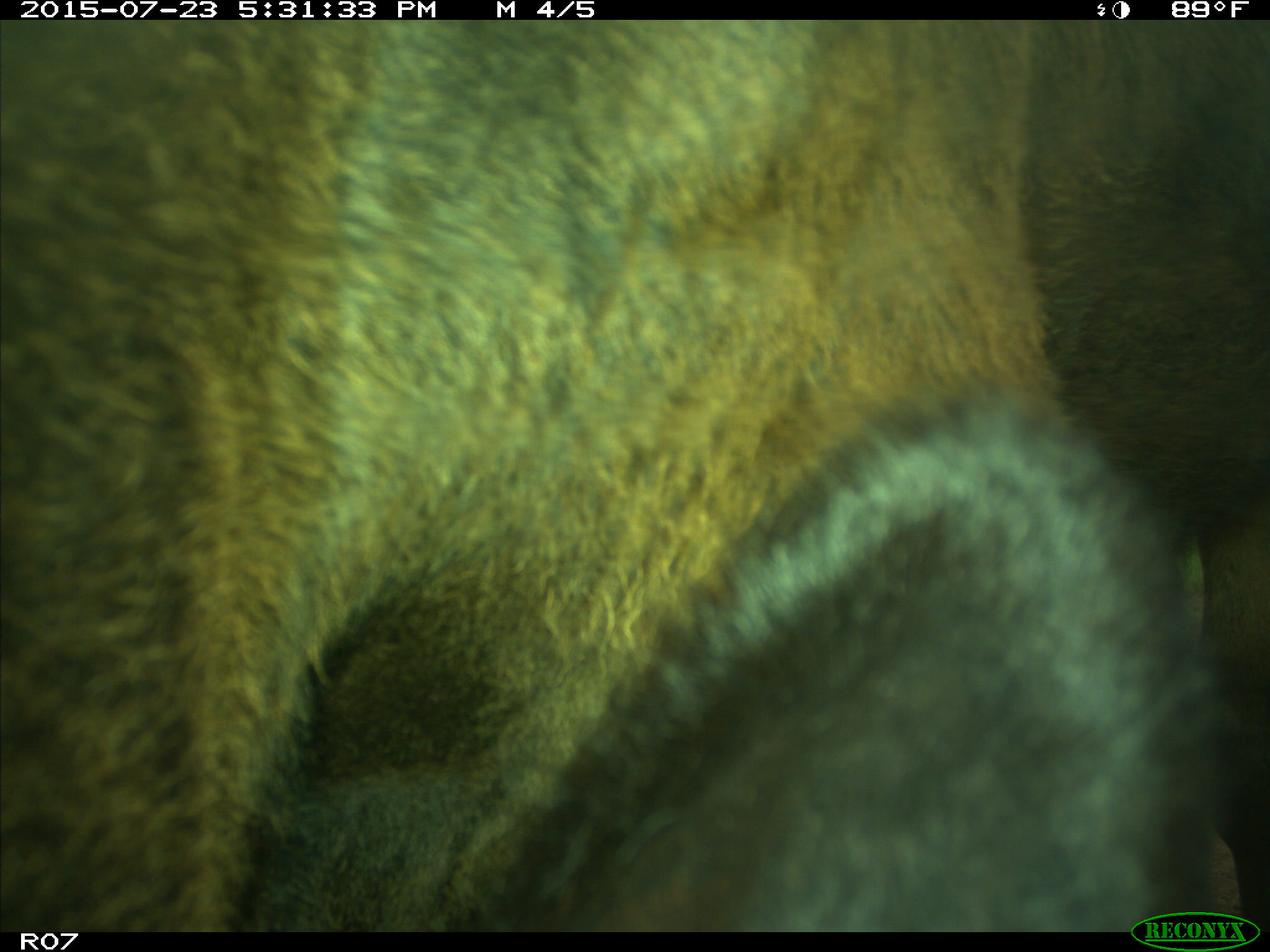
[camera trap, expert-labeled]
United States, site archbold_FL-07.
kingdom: Animalia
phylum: Chordata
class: Mammalia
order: Artiodactyla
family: Bovidae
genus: Bos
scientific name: Bos taurus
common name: domestic cow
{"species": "Bos taurus (domestic cow)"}